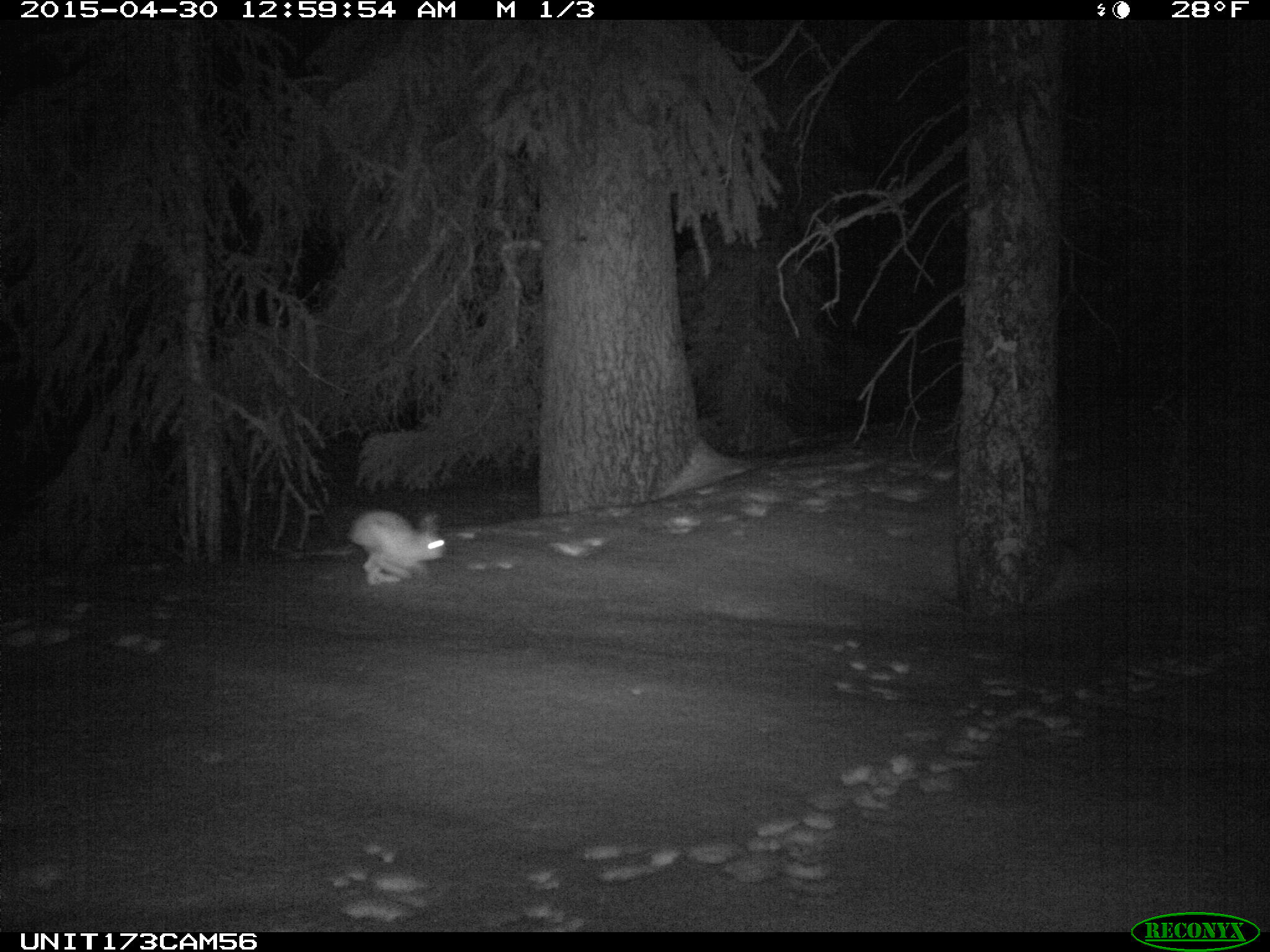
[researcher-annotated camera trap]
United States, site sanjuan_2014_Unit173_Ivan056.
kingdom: Animalia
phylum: Chordata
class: Mammalia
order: Lagomorpha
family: Leporidae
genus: Lepus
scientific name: Lepus americanus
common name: snowshoe hare